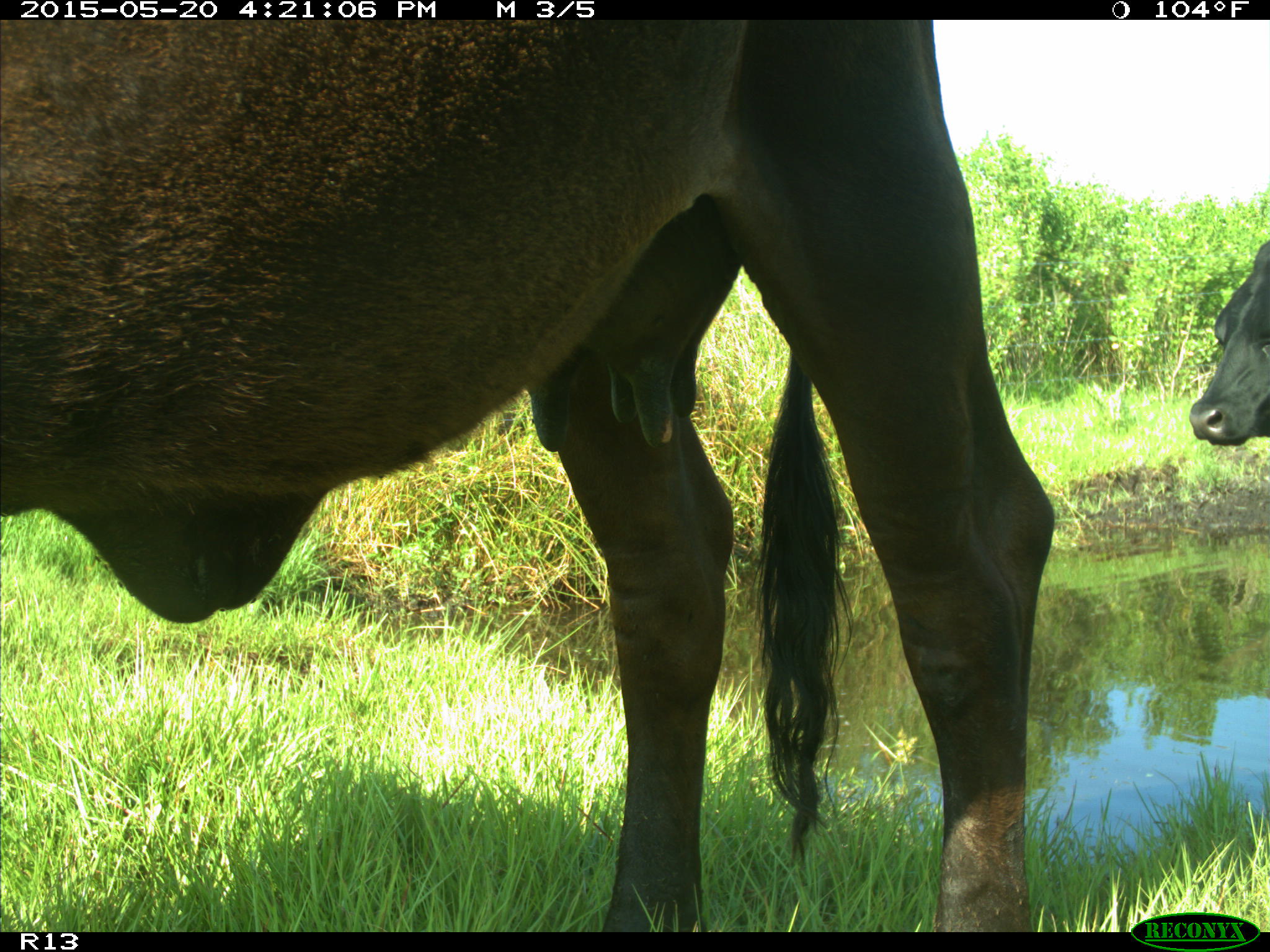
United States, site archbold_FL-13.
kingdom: Animalia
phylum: Chordata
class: Mammalia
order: Artiodactyla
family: Bovidae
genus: Bos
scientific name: Bos taurus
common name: domestic cow